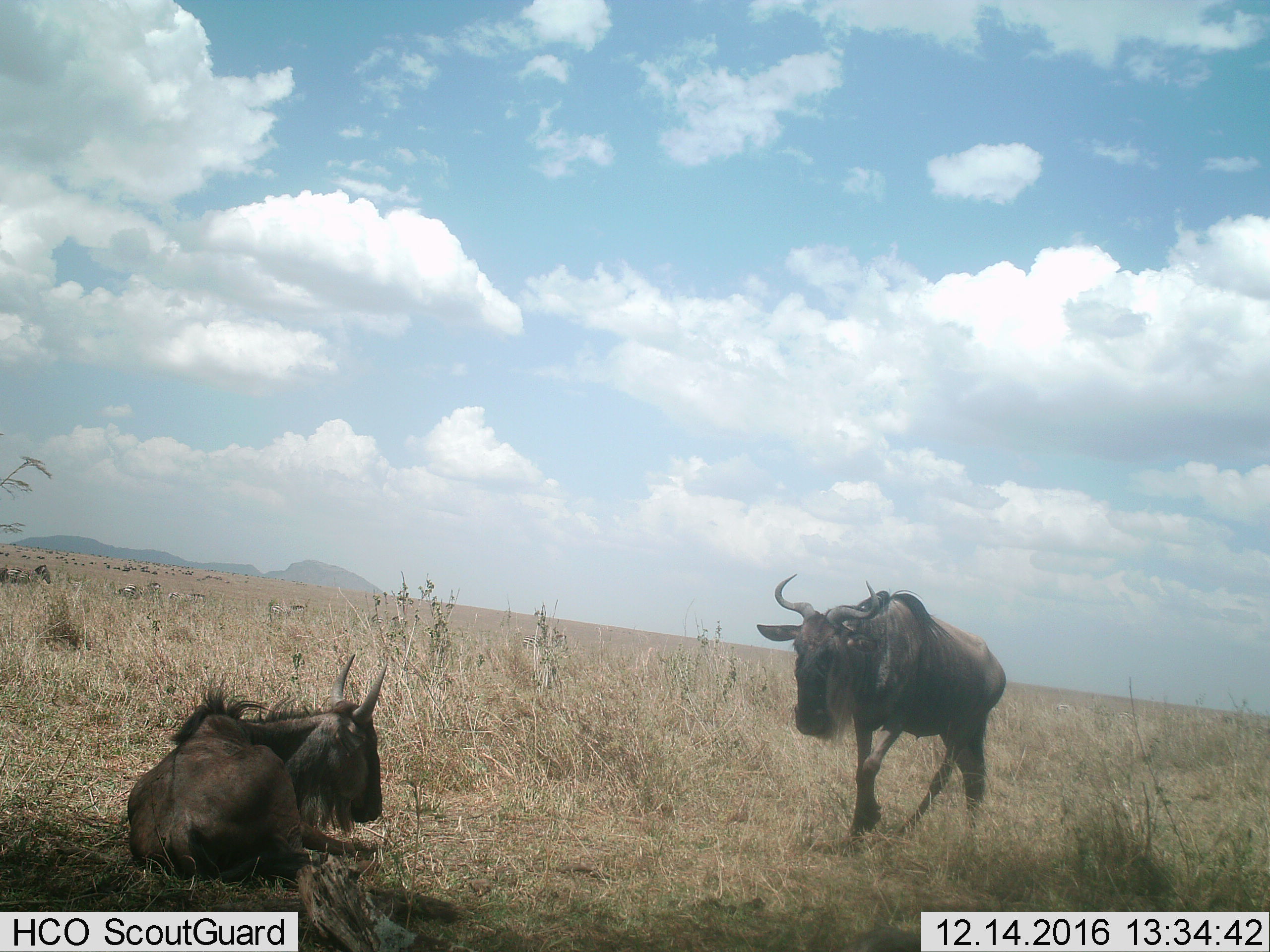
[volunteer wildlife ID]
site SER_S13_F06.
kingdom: Animalia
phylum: Chordata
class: Mammalia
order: Artiodactyla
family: Bovidae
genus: Connochaetes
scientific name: Connochaetes taurinus taurinus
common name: blue wildebeest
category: wildebeestblue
Wildebeestblue (blue wildebeest) (Connochaetes taurinus taurinus), count 2. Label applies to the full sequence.